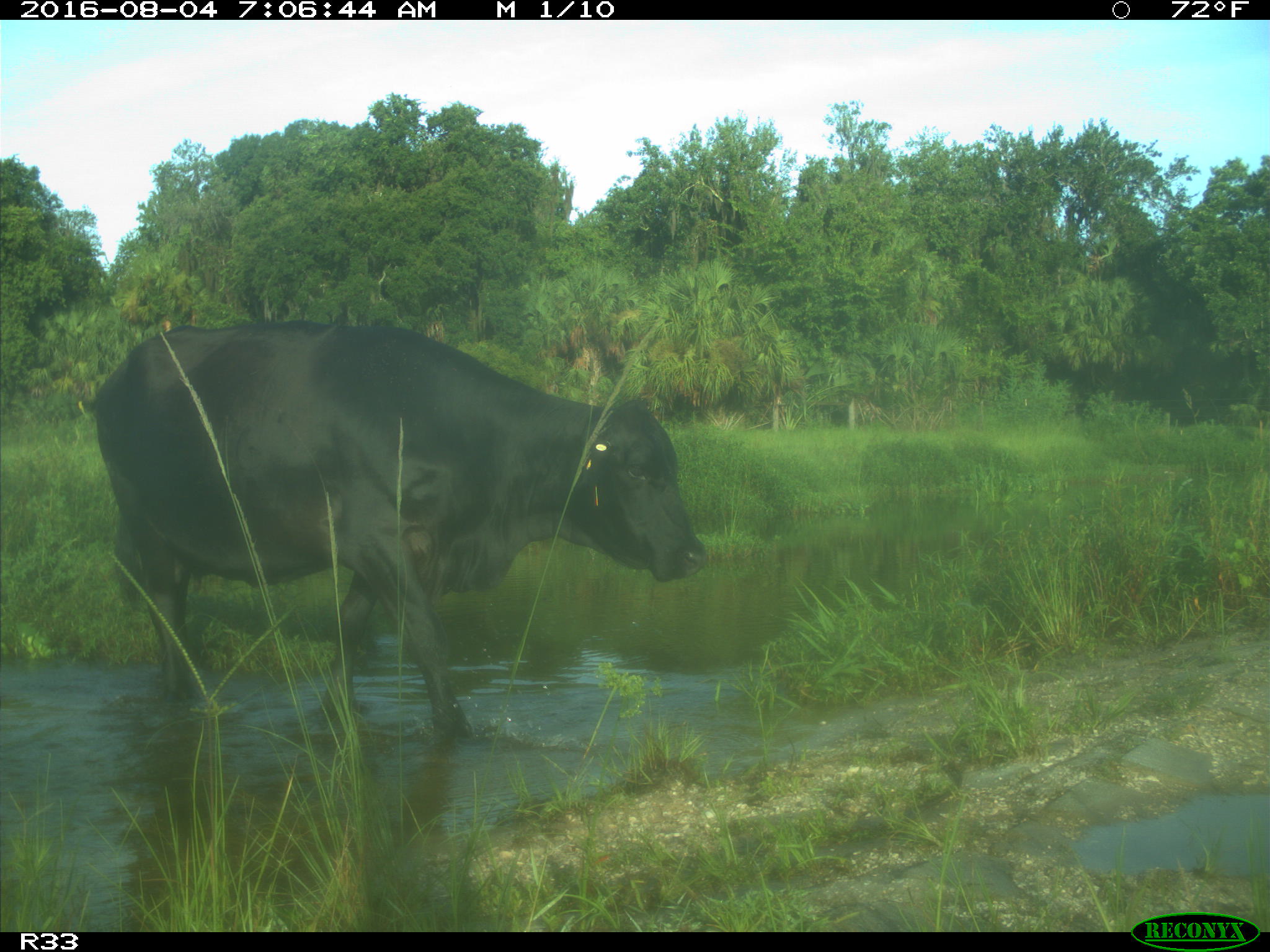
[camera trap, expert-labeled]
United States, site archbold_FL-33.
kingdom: Animalia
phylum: Chordata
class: Mammalia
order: Artiodactyla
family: Bovidae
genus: Bos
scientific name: Bos taurus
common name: domestic cow